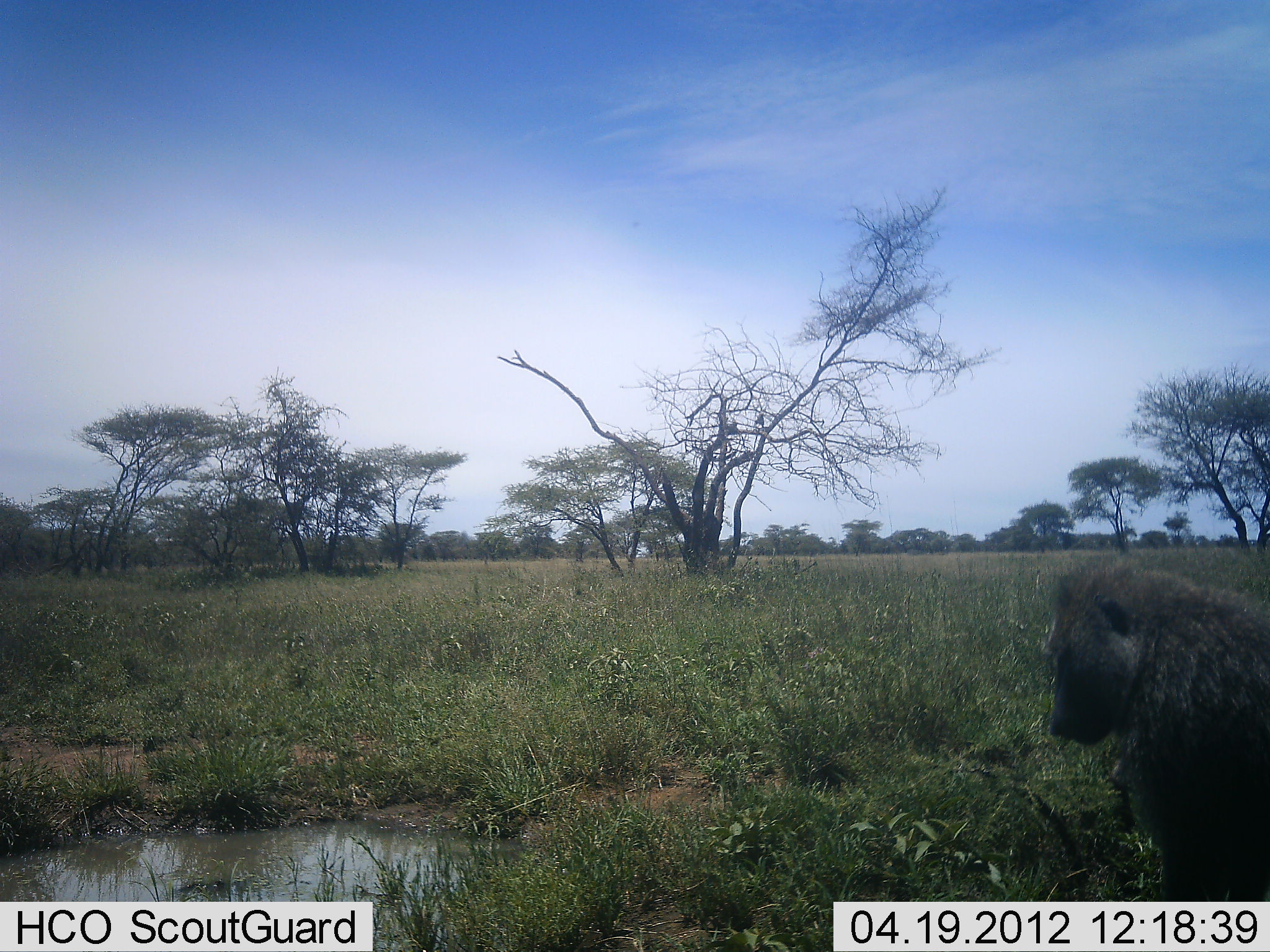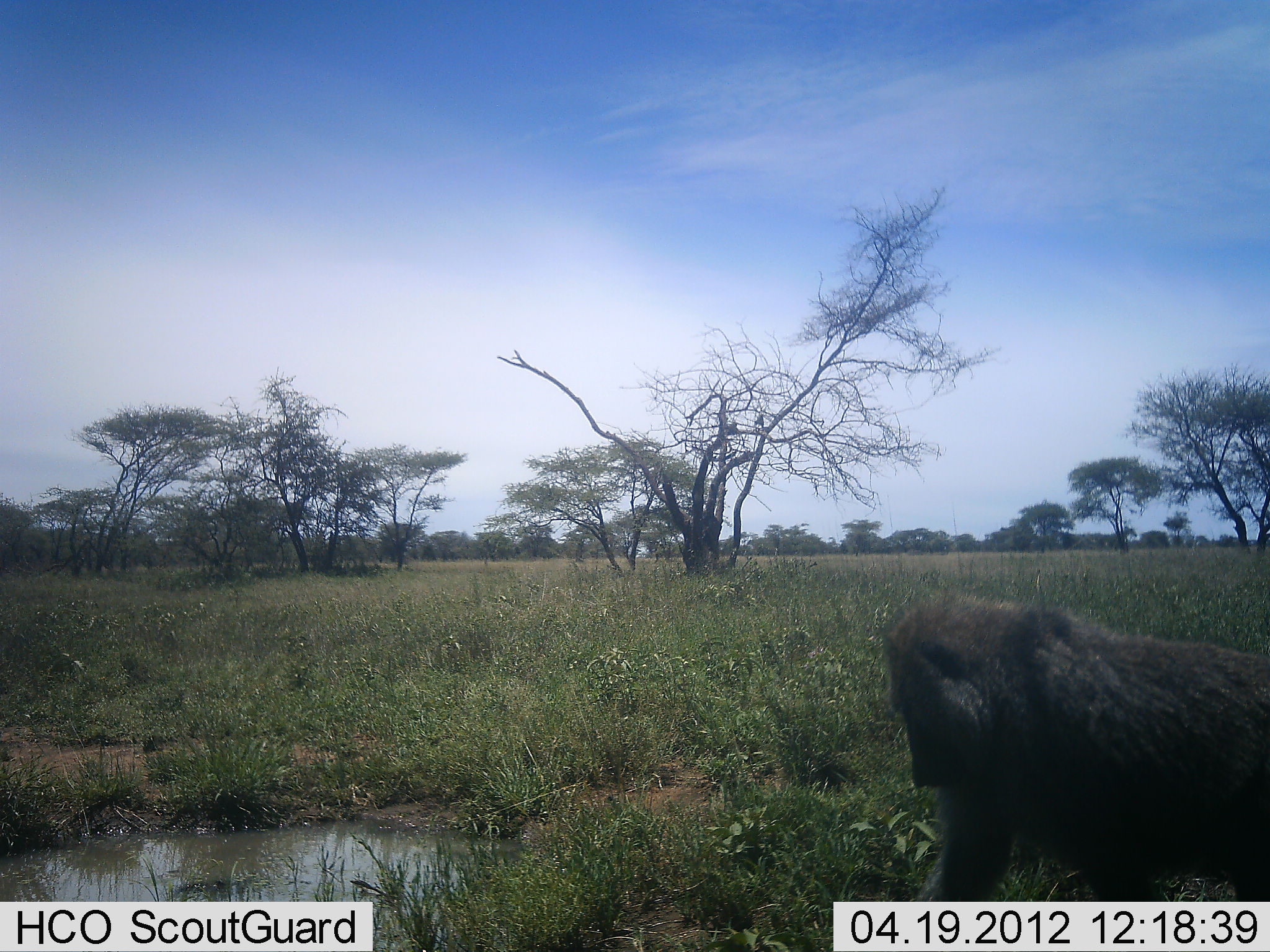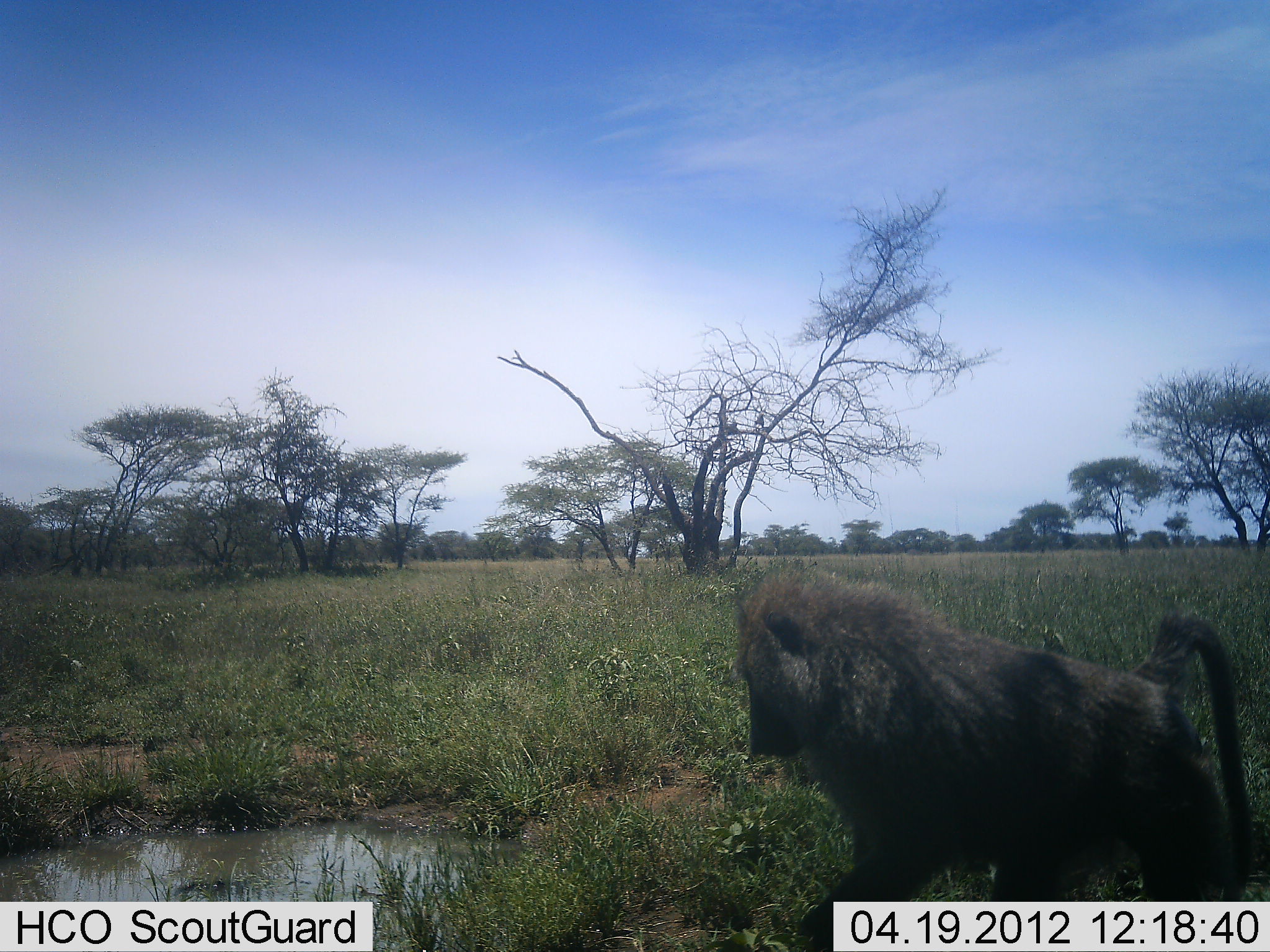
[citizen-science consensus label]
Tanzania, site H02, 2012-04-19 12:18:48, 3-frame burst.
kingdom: Animalia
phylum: Chordata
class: Mammalia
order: Primates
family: Cercopithecidae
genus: Papio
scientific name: Papio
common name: baboon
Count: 1.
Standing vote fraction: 8%.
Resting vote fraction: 0%.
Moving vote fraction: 92%.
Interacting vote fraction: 0%.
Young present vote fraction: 0%.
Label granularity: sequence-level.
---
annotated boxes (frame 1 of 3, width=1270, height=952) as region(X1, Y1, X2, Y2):
animal: region(1041, 556, 1270, 952)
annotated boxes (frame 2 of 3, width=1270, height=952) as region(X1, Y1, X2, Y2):
animal: region(876, 591, 1270, 951)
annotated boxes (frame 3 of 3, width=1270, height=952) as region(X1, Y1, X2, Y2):
animal: region(733, 568, 1267, 952)